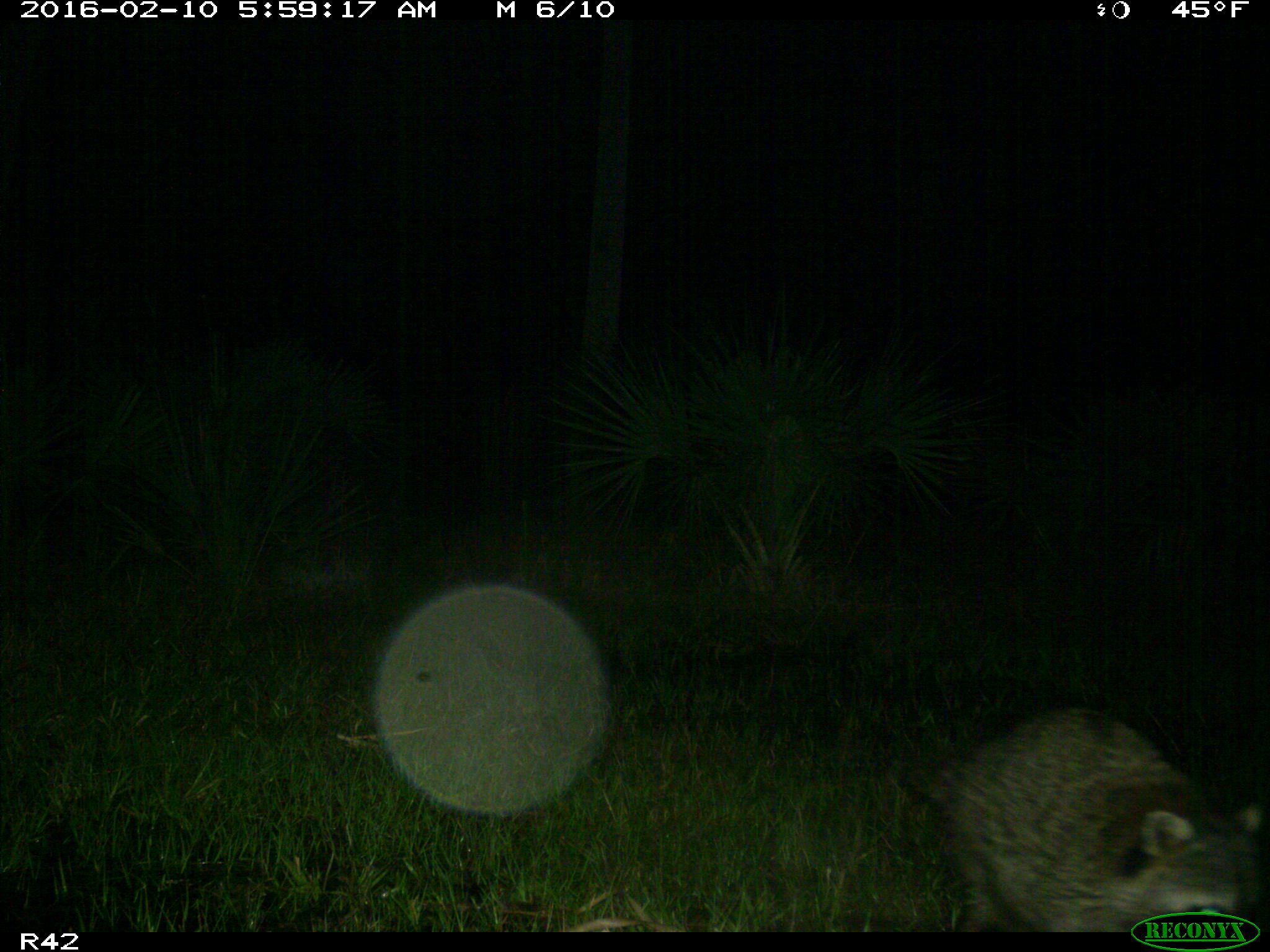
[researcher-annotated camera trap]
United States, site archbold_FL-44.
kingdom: Animalia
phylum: Chordata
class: Mammalia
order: Carnivora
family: Procyonidae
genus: Procyon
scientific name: Procyon lotor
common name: common raccoon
Procyon lotor (common raccoon).